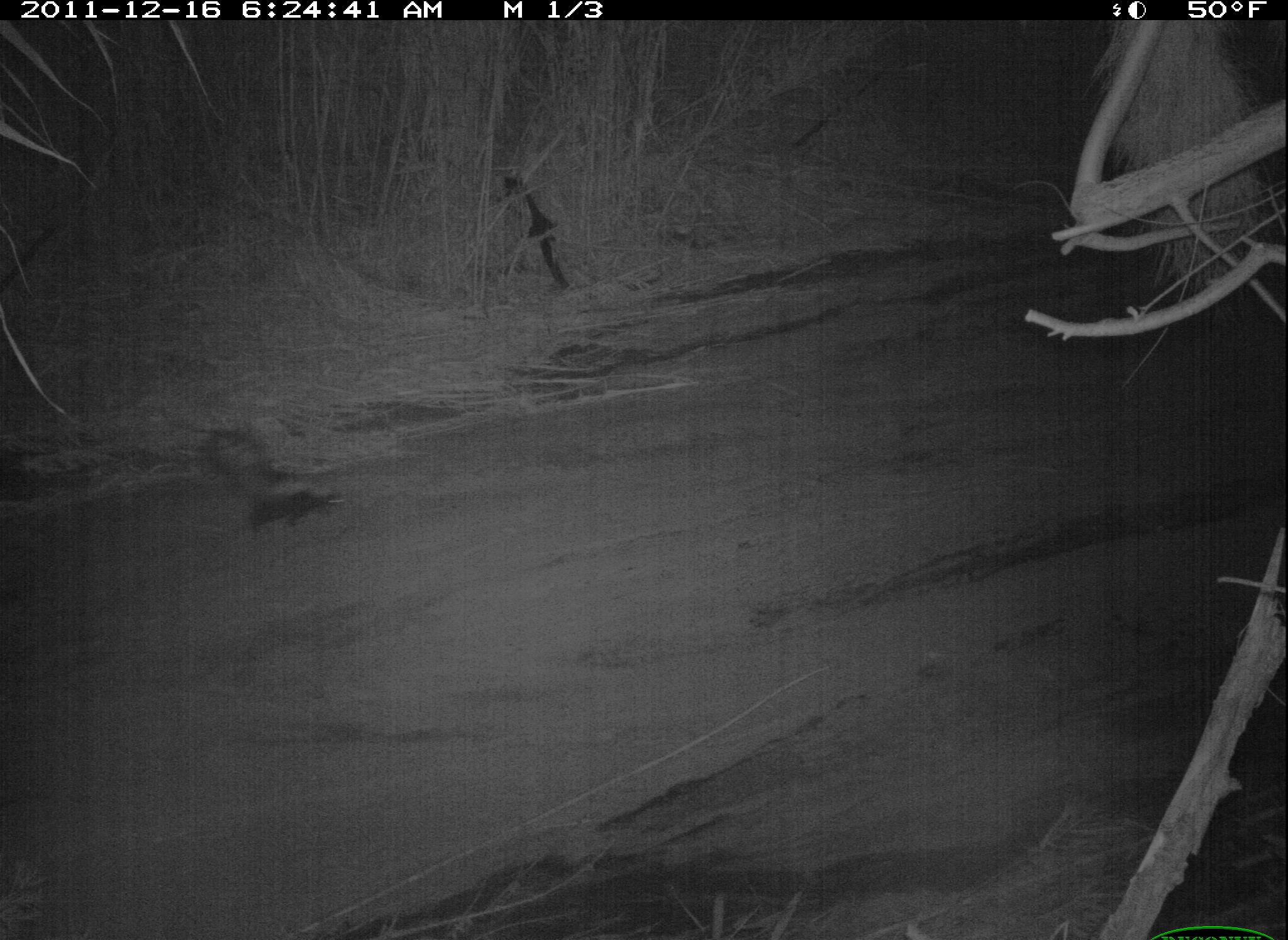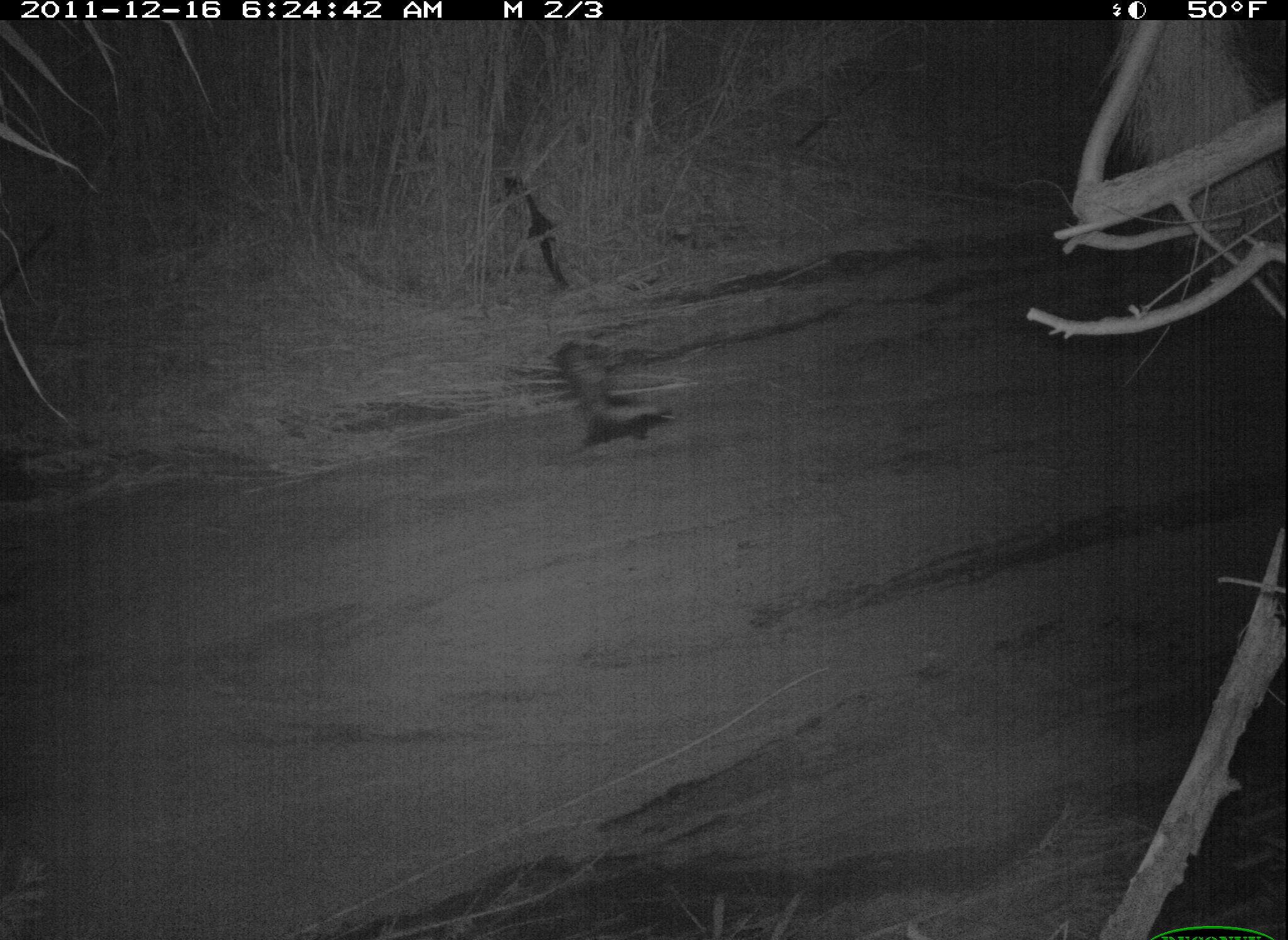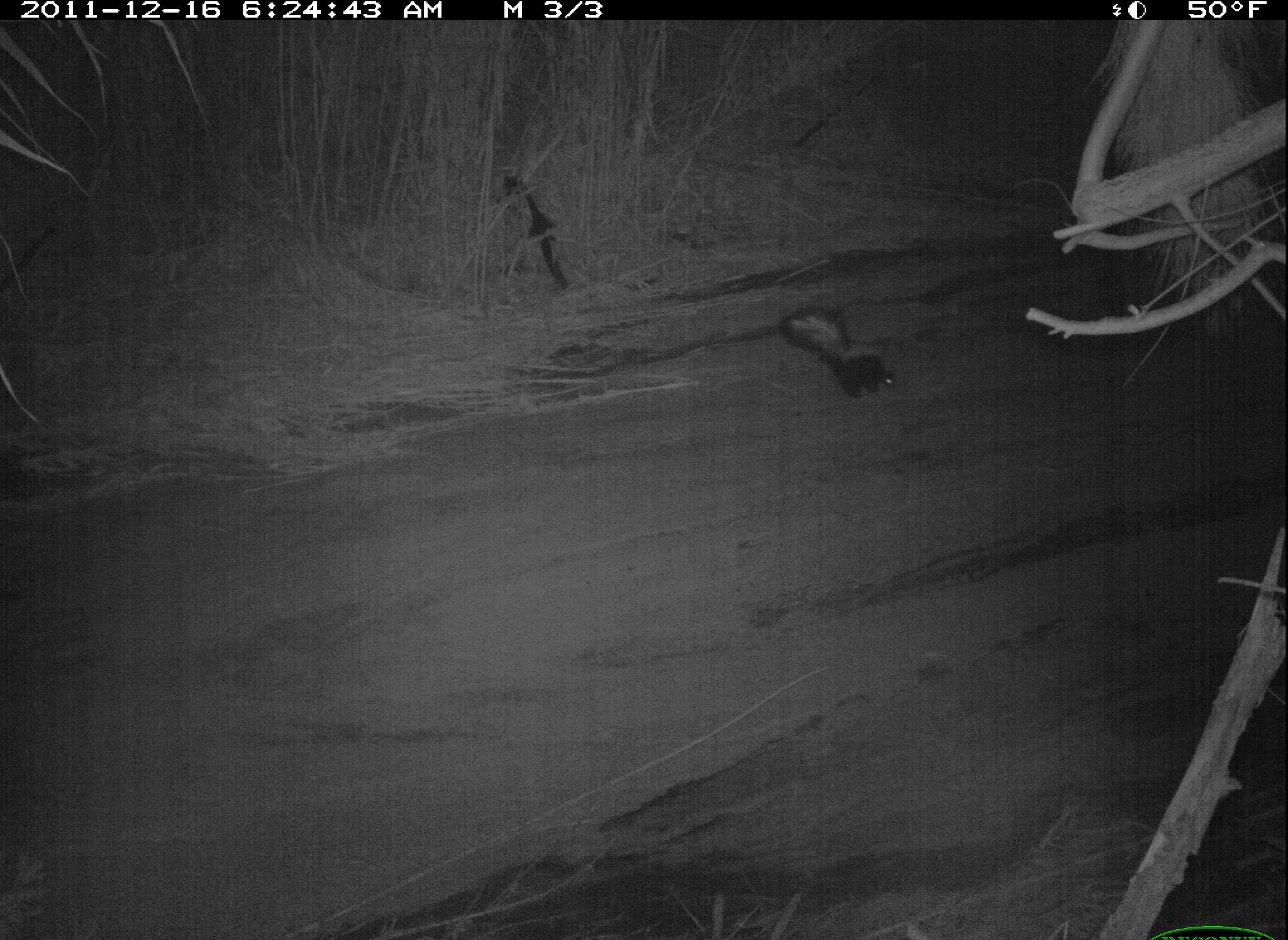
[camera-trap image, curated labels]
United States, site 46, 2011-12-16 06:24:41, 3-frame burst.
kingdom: Animalia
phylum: Chordata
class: Mammalia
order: Carnivora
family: Mephitidae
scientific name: Mephitidae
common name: skunk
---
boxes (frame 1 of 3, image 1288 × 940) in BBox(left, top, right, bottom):
skunk: BBox(198, 422, 351, 535)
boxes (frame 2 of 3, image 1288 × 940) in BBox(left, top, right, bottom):
skunk: BBox(552, 337, 687, 465)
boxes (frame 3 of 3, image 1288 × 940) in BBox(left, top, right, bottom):
skunk: BBox(781, 296, 906, 412)